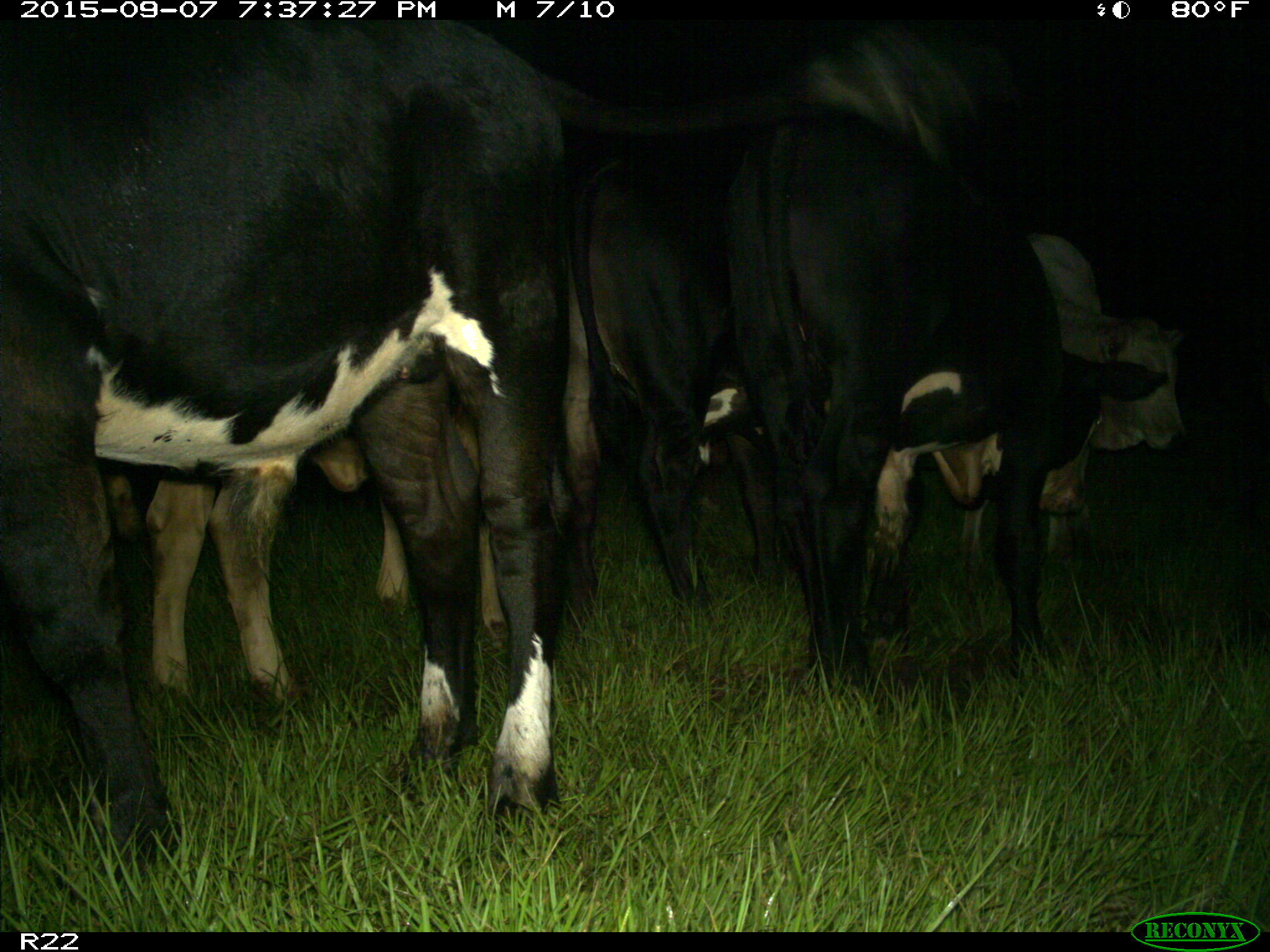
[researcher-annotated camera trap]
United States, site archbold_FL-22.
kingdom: Animalia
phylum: Chordata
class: Mammalia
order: Artiodactyla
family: Bovidae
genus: Bos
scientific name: Bos taurus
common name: domestic cow